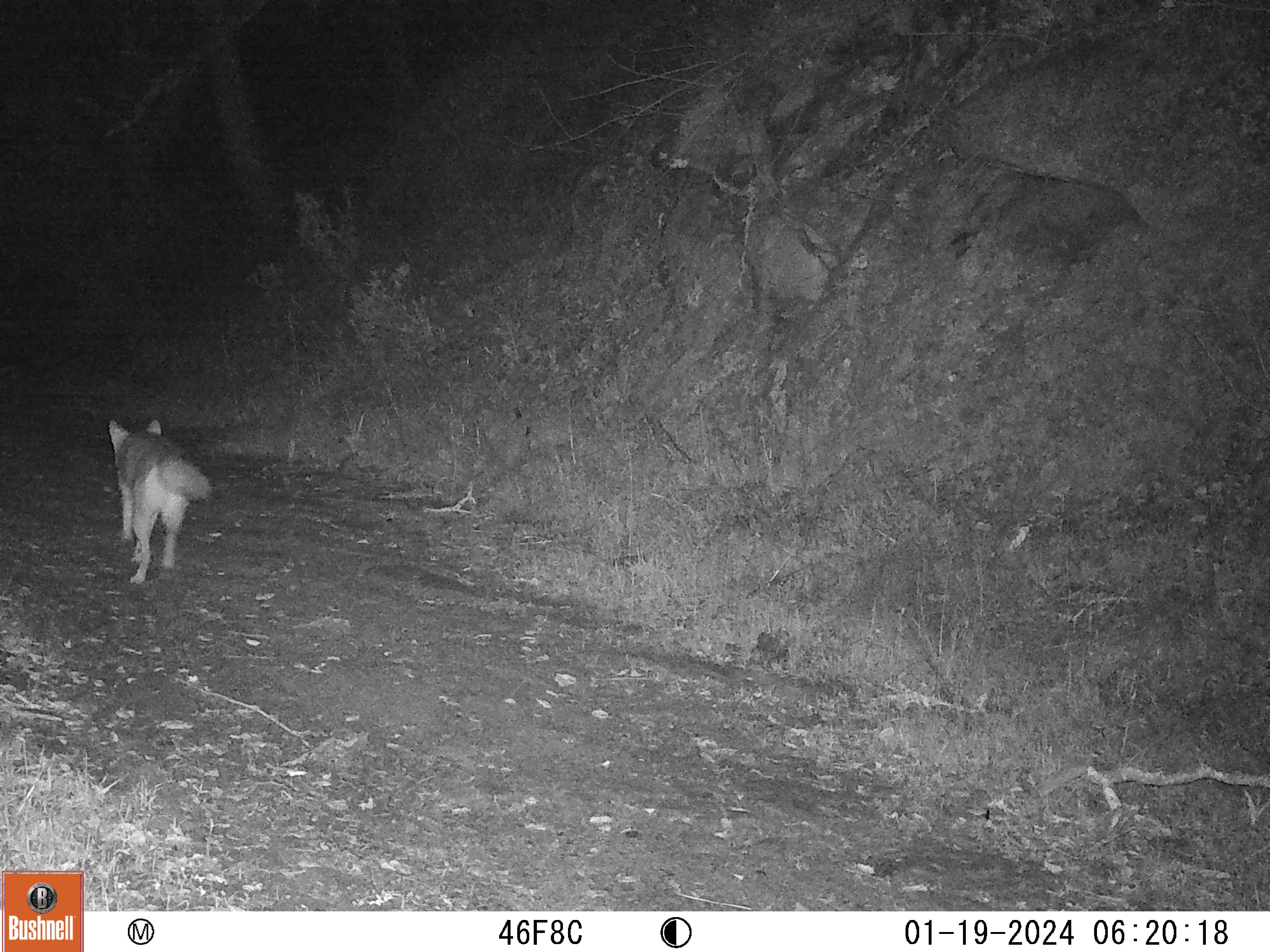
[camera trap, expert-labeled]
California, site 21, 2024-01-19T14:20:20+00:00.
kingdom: Animalia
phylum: Chordata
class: Mammalia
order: Carnivora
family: Canidae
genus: Canis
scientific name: Canis latrans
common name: coyote